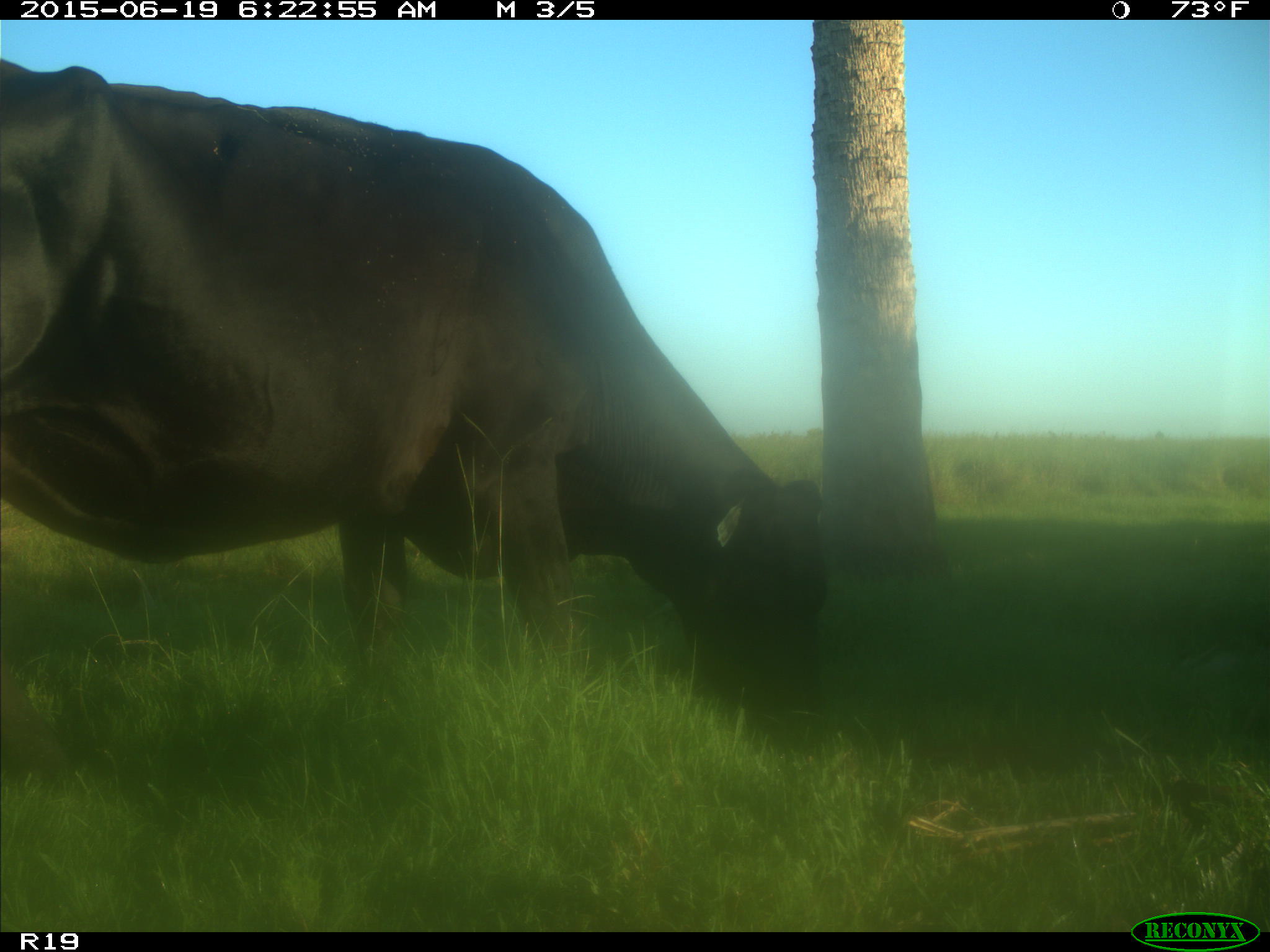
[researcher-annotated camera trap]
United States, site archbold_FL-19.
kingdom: Animalia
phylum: Chordata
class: Mammalia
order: Artiodactyla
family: Bovidae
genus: Bos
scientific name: Bos taurus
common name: domestic cow